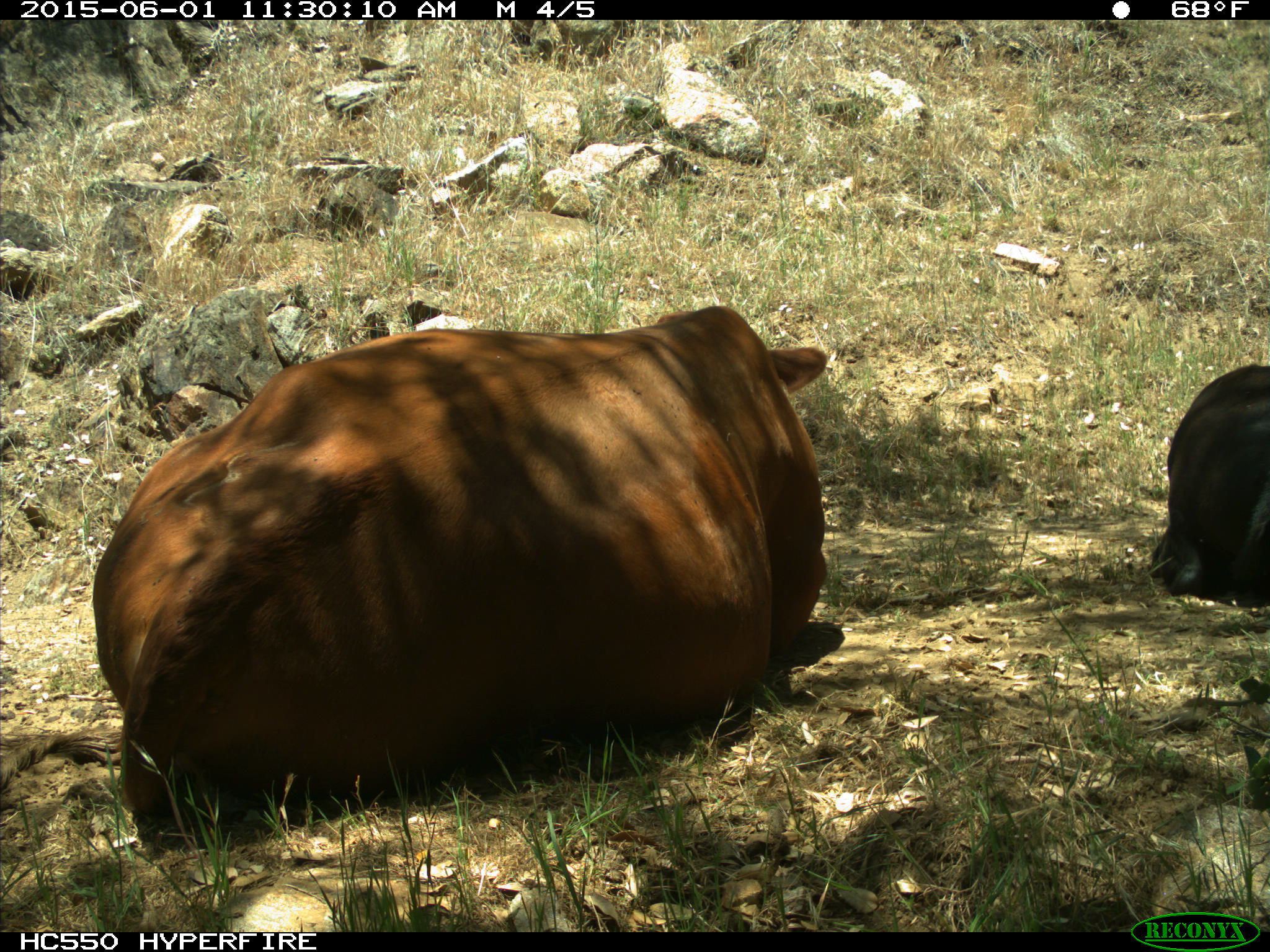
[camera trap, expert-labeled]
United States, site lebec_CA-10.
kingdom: Animalia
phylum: Chordata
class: Mammalia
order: Artiodactyla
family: Bovidae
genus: Bos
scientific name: Bos taurus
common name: domestic cow